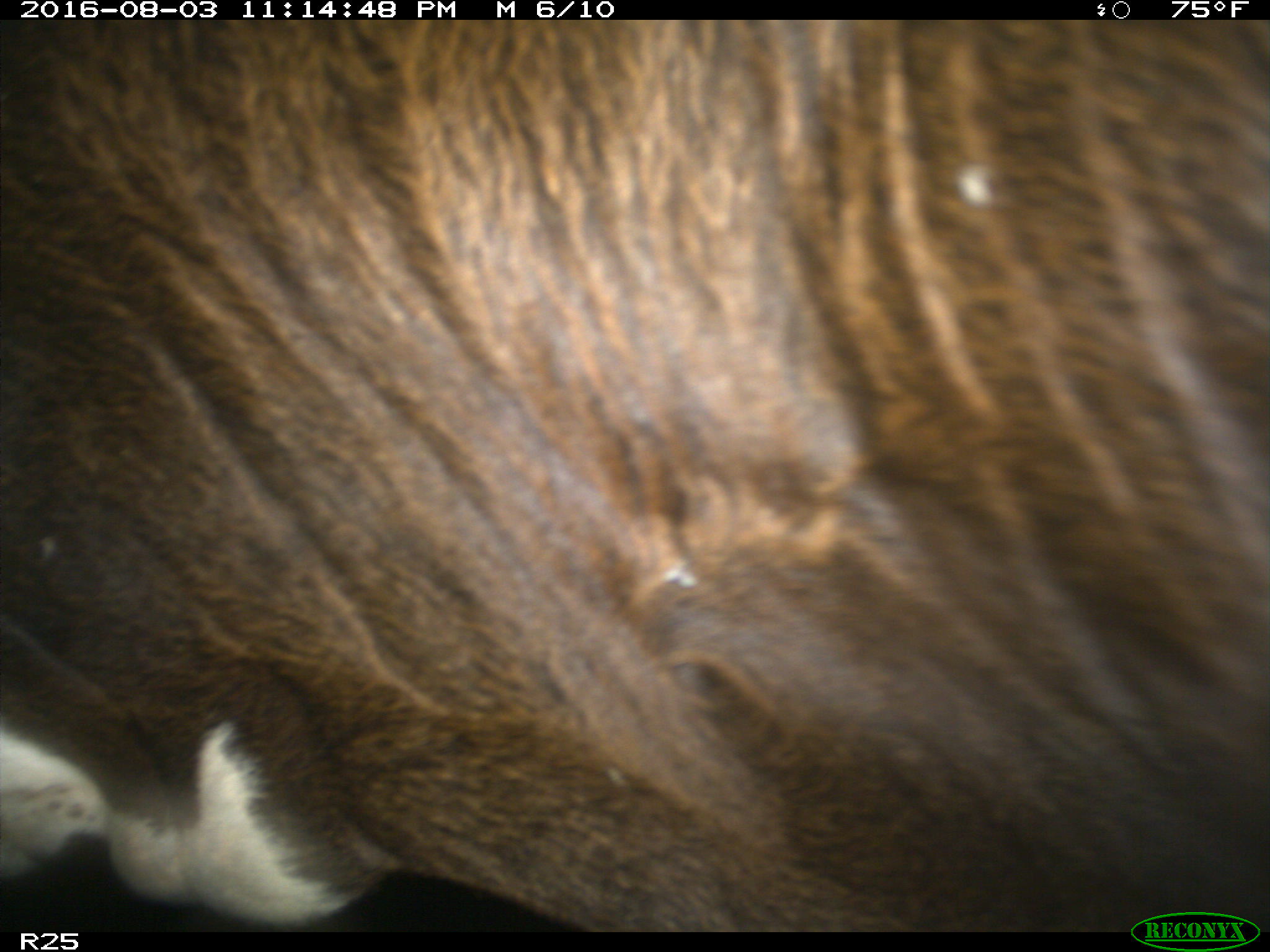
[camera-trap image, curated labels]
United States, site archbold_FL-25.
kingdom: Animalia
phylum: Chordata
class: Mammalia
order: Artiodactyla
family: Bovidae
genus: Bos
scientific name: Bos taurus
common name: domestic cow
Bos taurus (domestic cow).